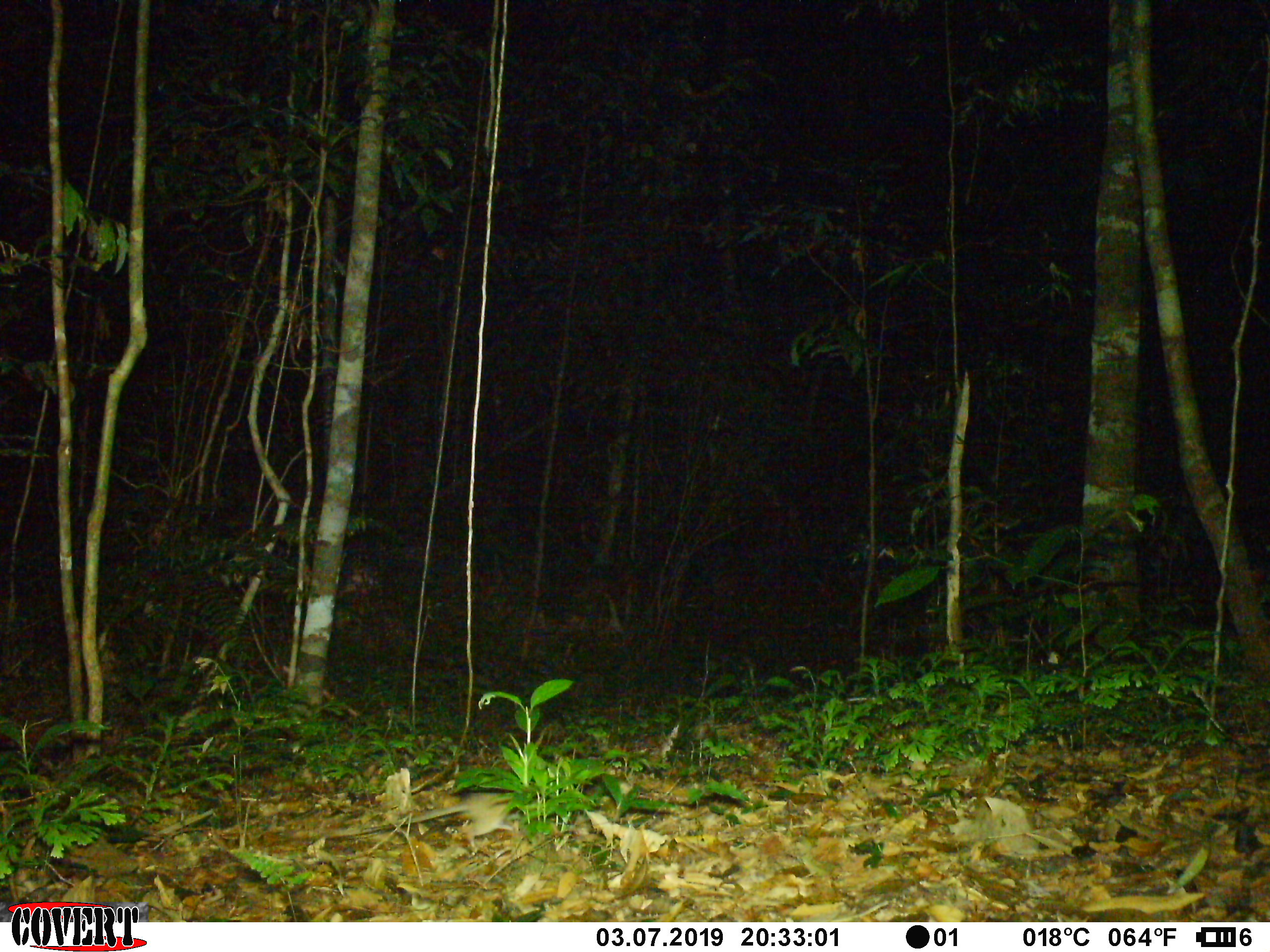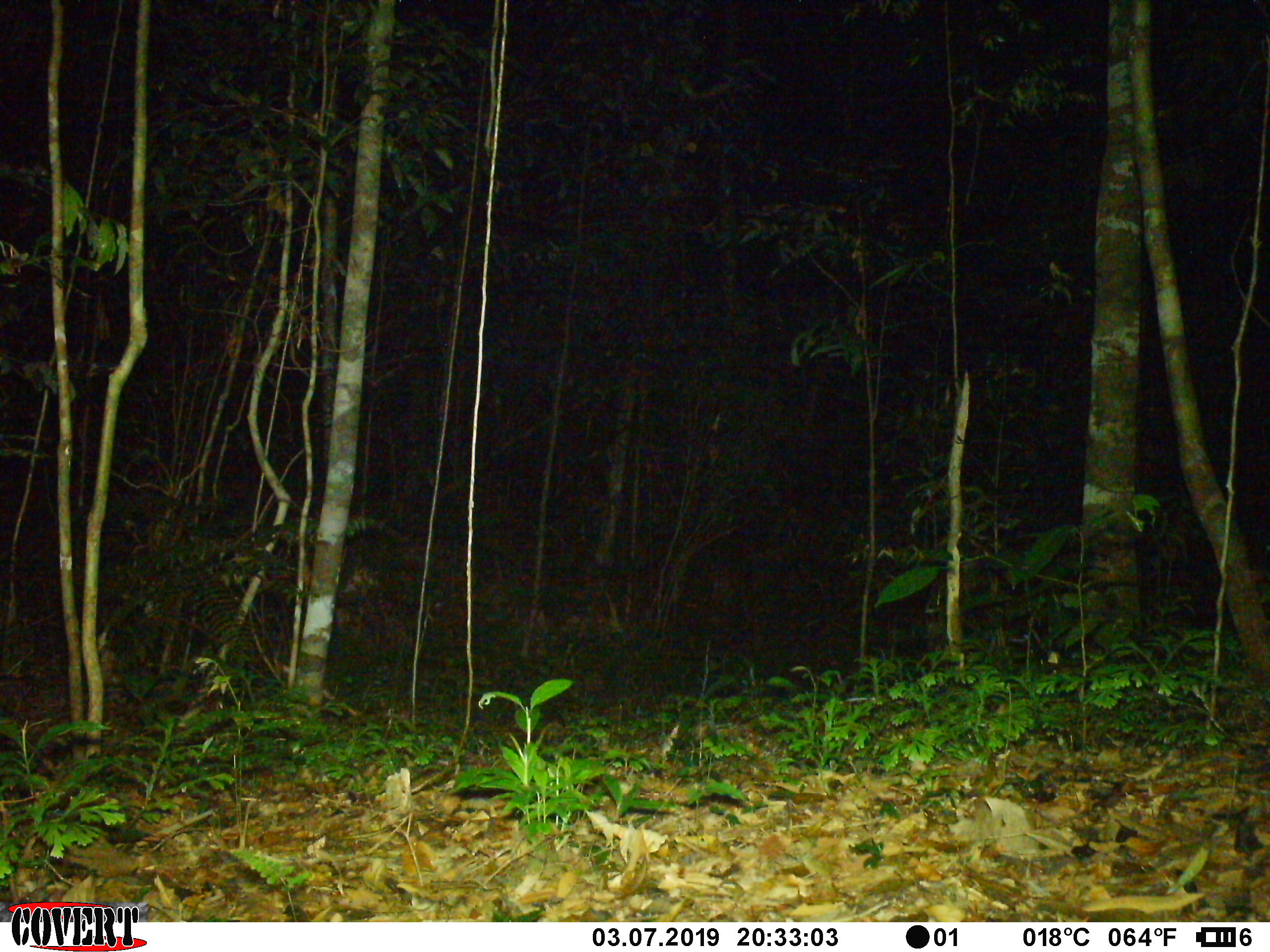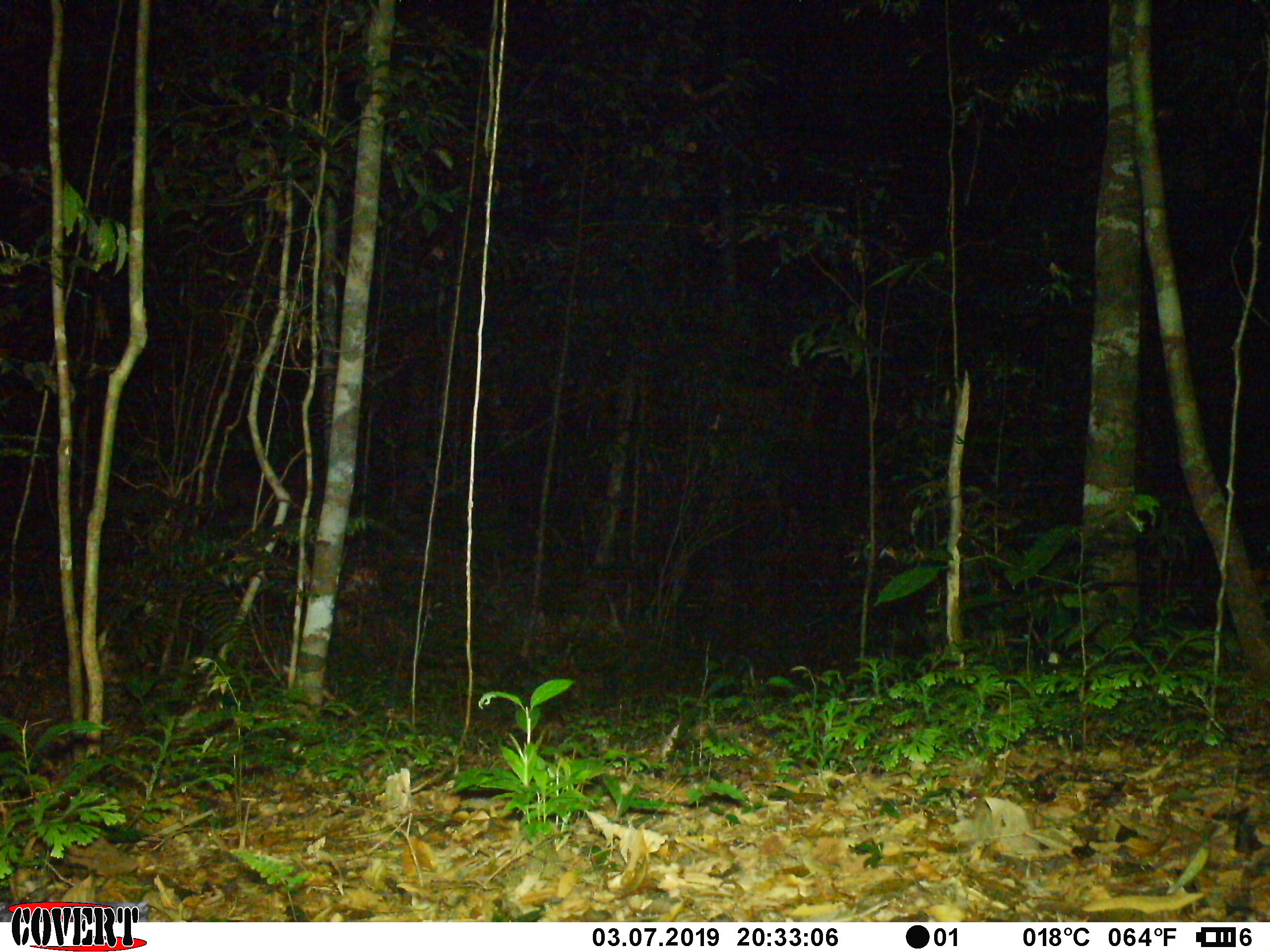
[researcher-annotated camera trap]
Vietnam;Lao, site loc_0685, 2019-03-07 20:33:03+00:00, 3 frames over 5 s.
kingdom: Animalia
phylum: Chordata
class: Mammalia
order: Rodentia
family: Muridae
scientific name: Muridae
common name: old-world mice and rats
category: unidentified murid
Unidentified murid (old-world mice and rats) (Muridae). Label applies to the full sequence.